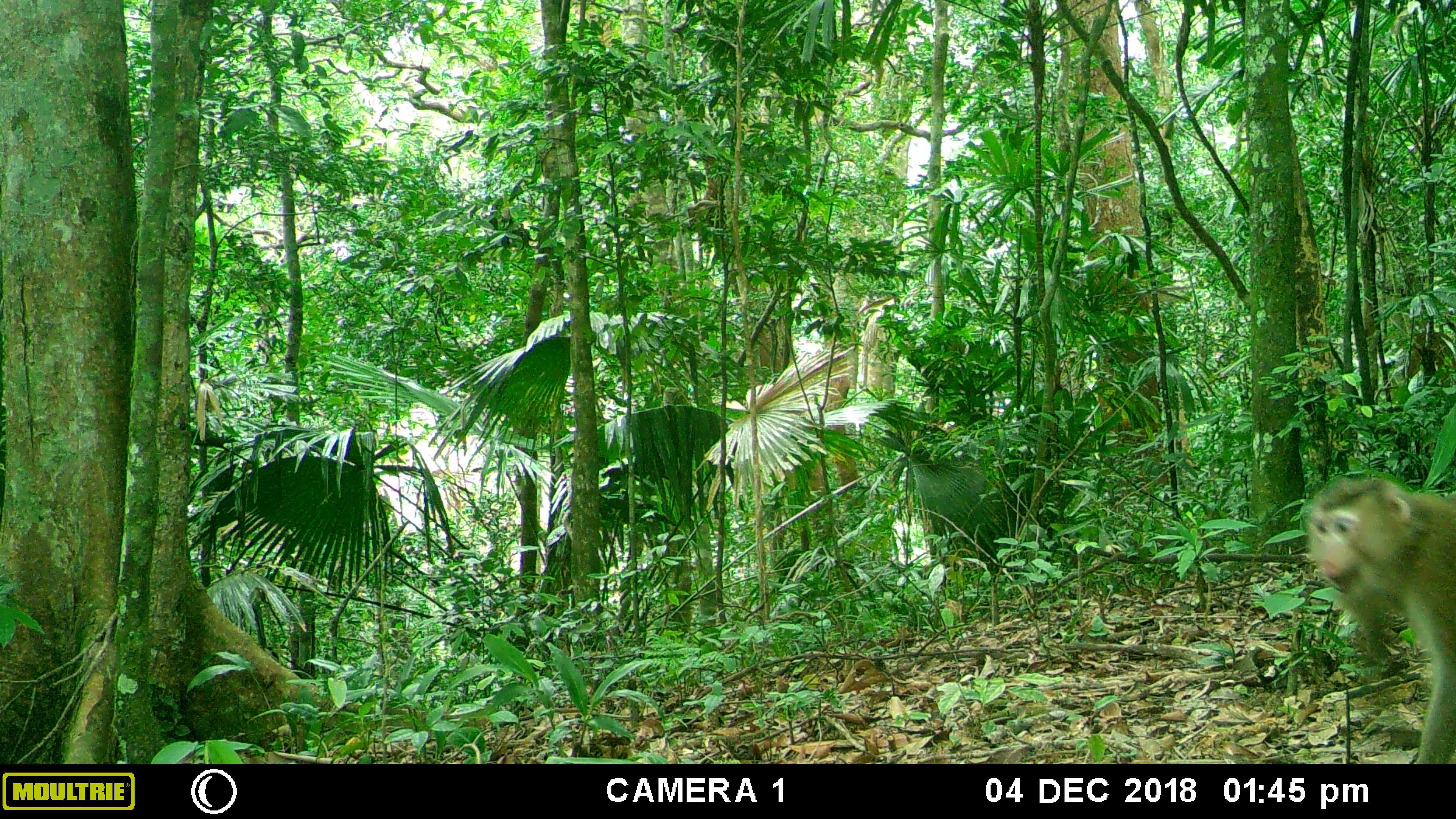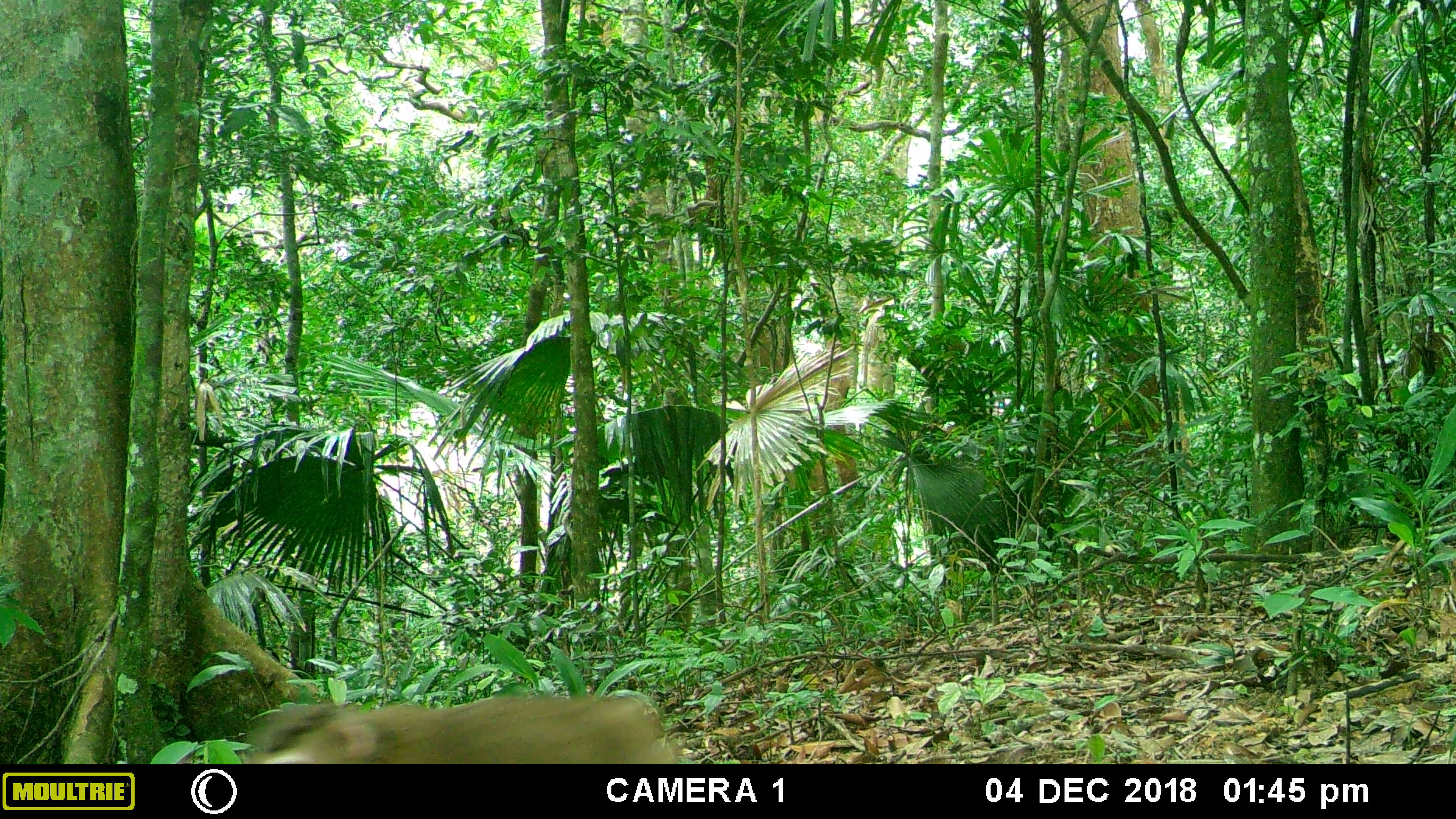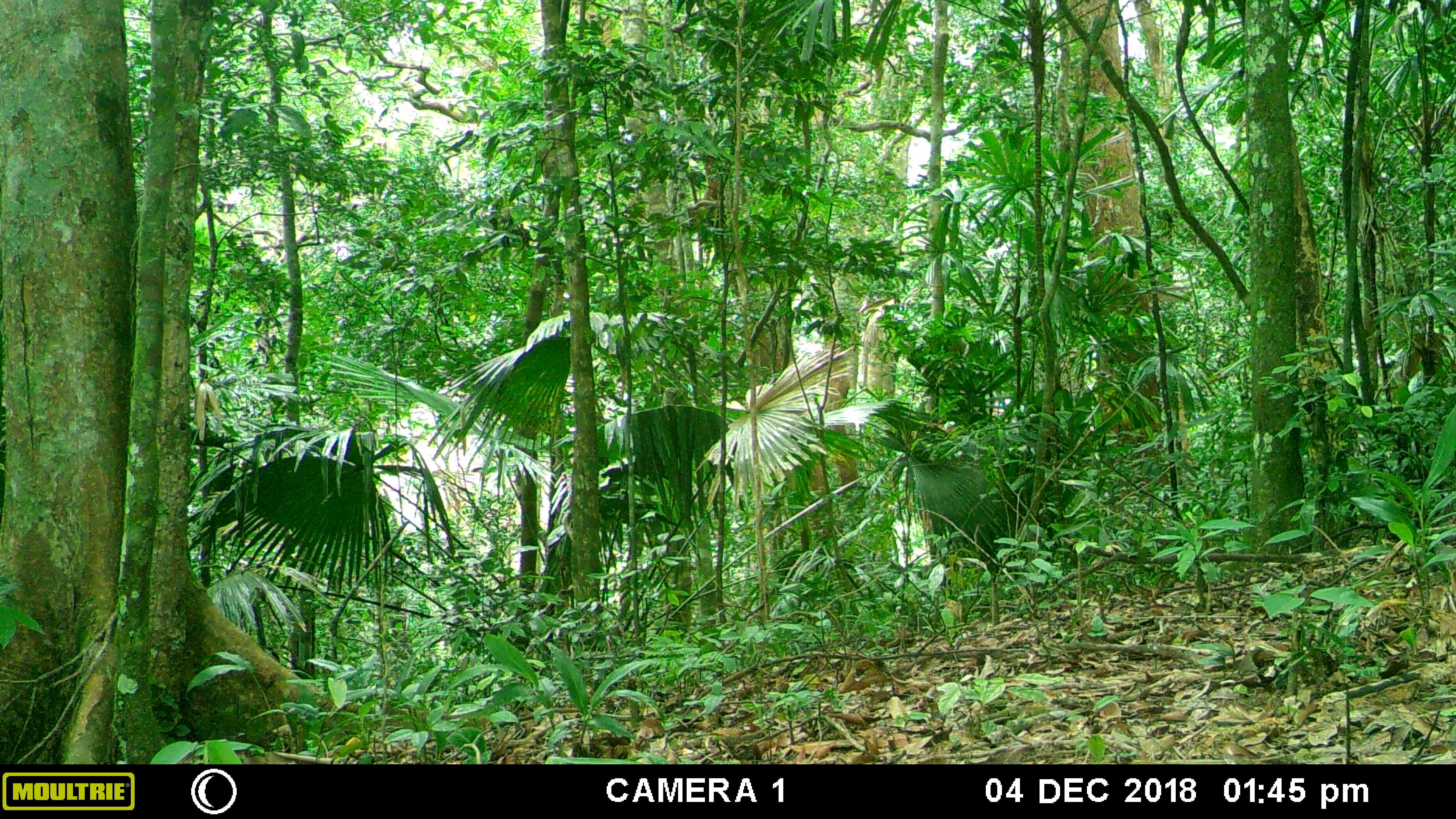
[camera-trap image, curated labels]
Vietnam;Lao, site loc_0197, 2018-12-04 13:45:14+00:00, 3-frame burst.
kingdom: Animalia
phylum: Chordata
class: Mammalia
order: Primates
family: Cercopithecidae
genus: Macaca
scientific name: Macaca nemestrina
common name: pig-tailed macaque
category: pig tailed macaque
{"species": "pig tailed macaque (pig-tailed macaque) (Macaca nemestrina)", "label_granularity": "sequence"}